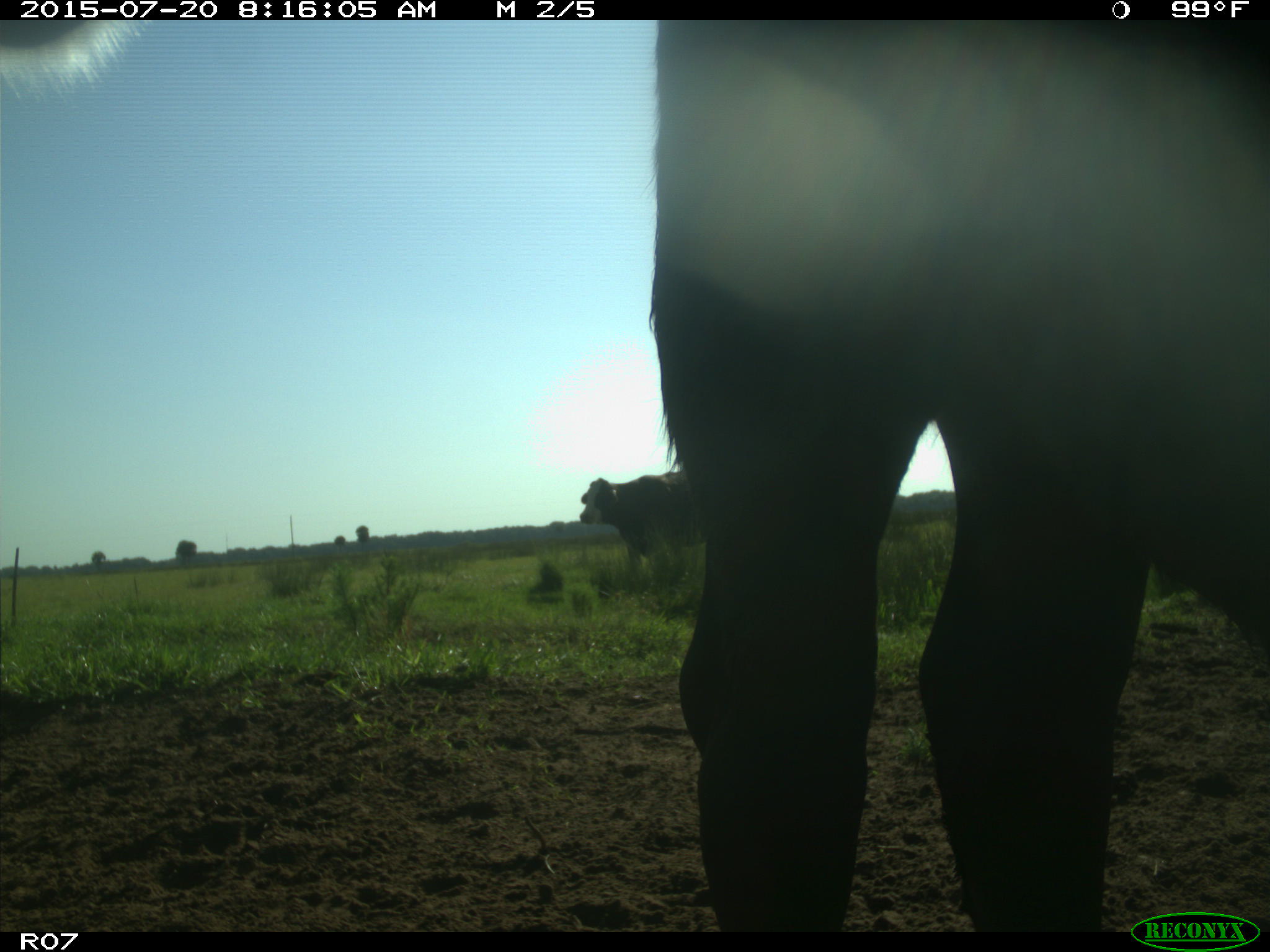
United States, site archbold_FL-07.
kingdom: Animalia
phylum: Chordata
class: Mammalia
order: Artiodactyla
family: Bovidae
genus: Bos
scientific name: Bos taurus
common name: domestic cow